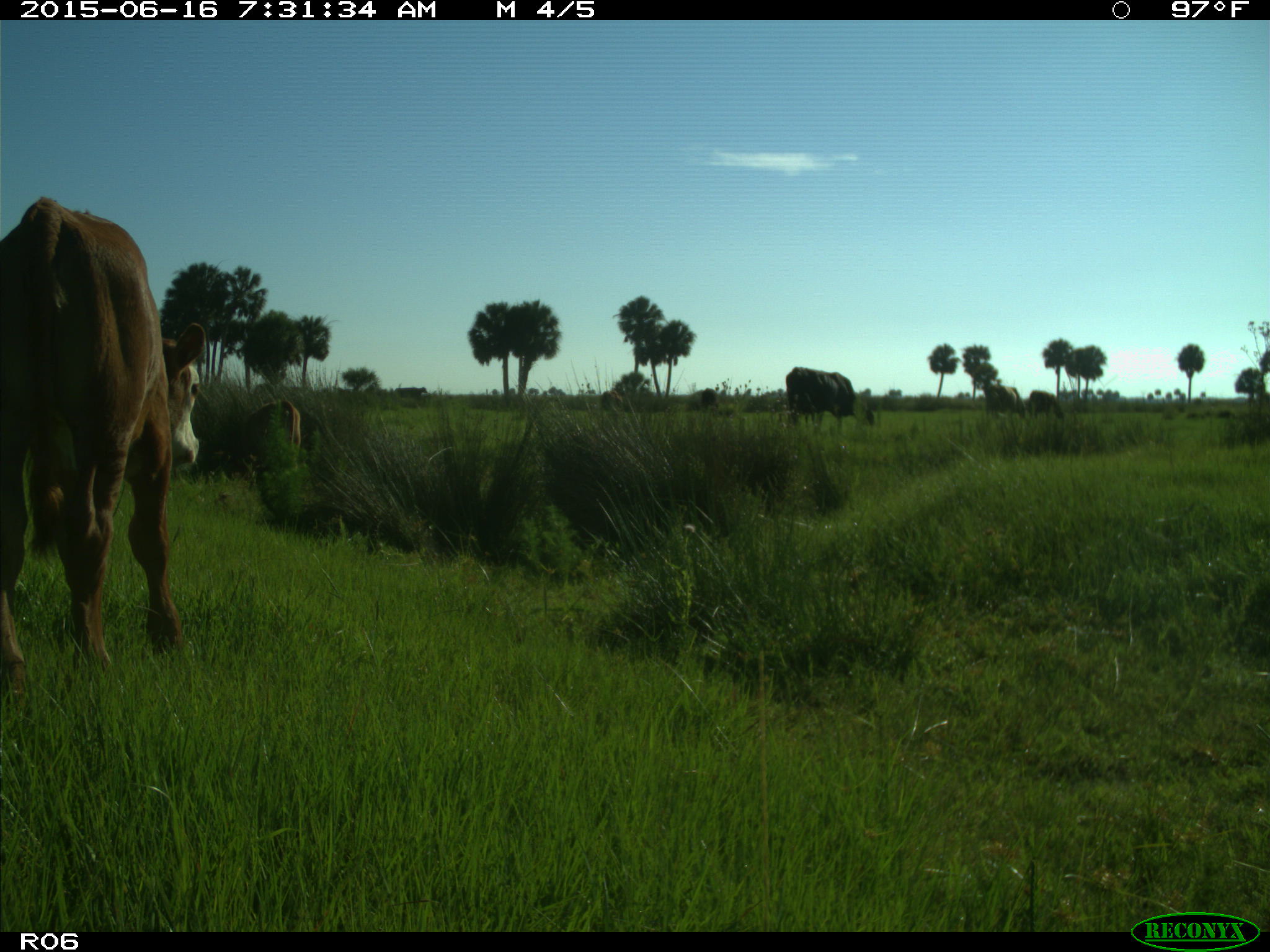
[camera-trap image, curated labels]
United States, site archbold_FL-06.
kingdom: Animalia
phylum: Chordata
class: Mammalia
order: Artiodactyla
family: Bovidae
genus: Bos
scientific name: Bos taurus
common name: domestic cow